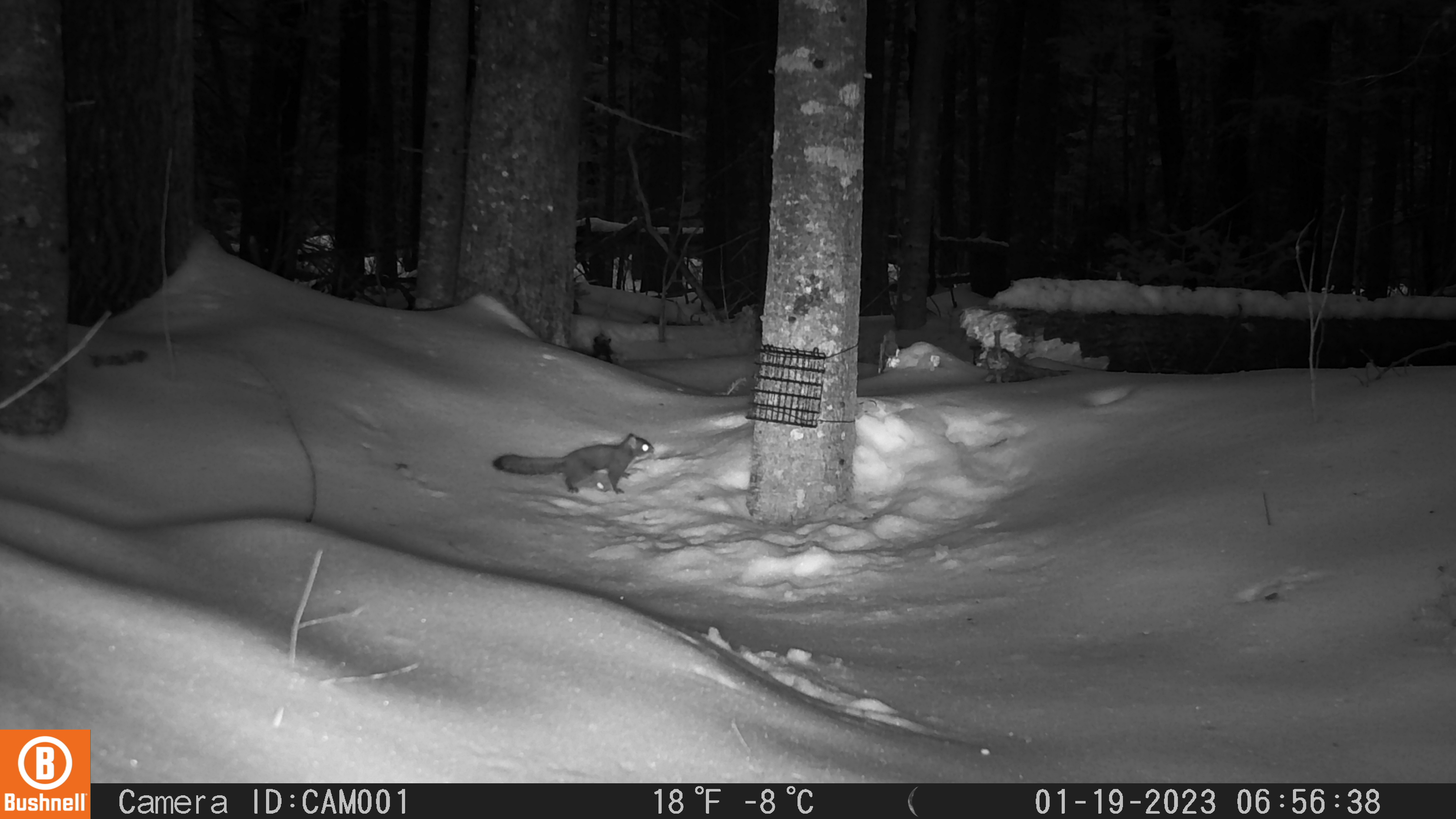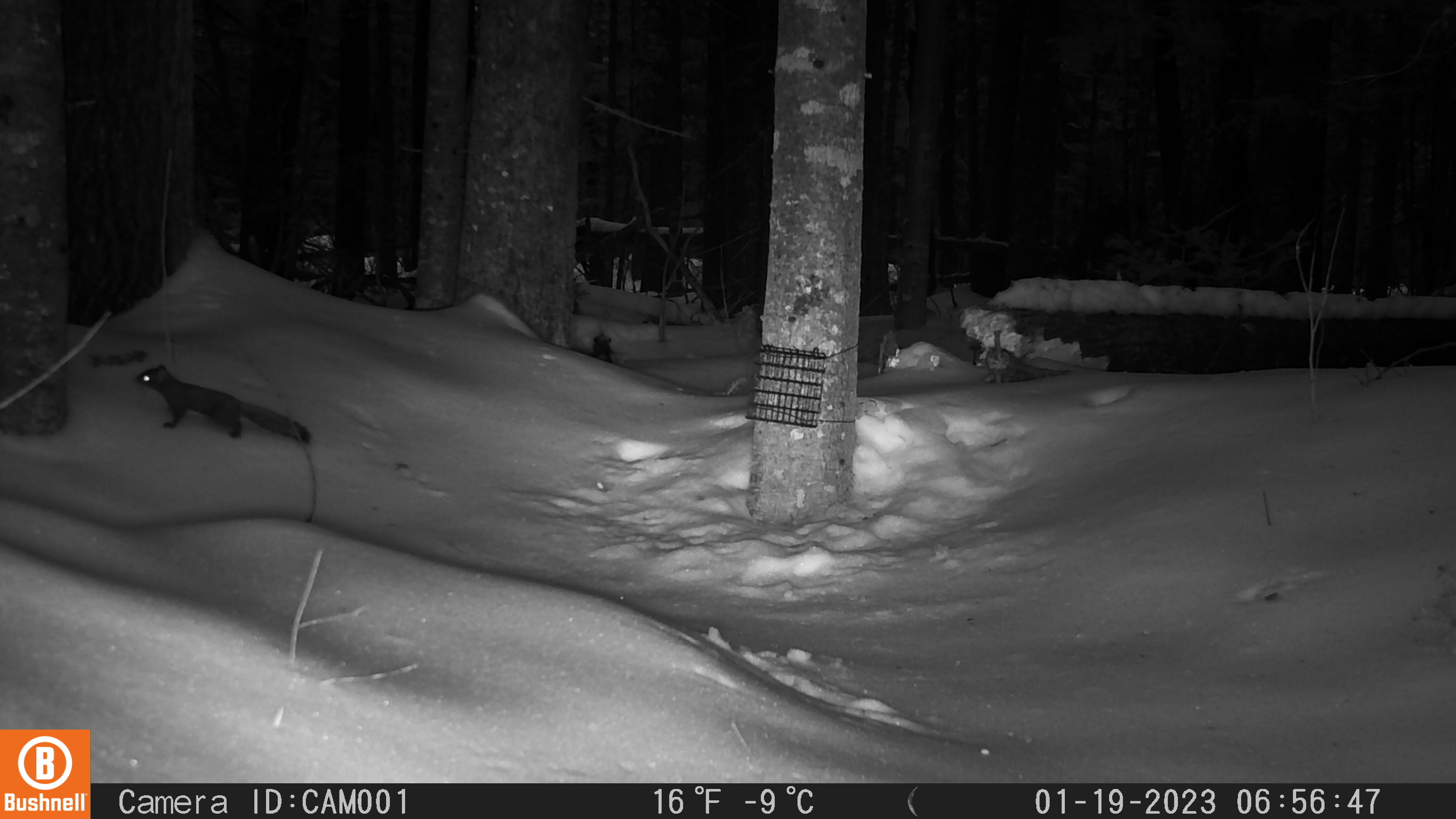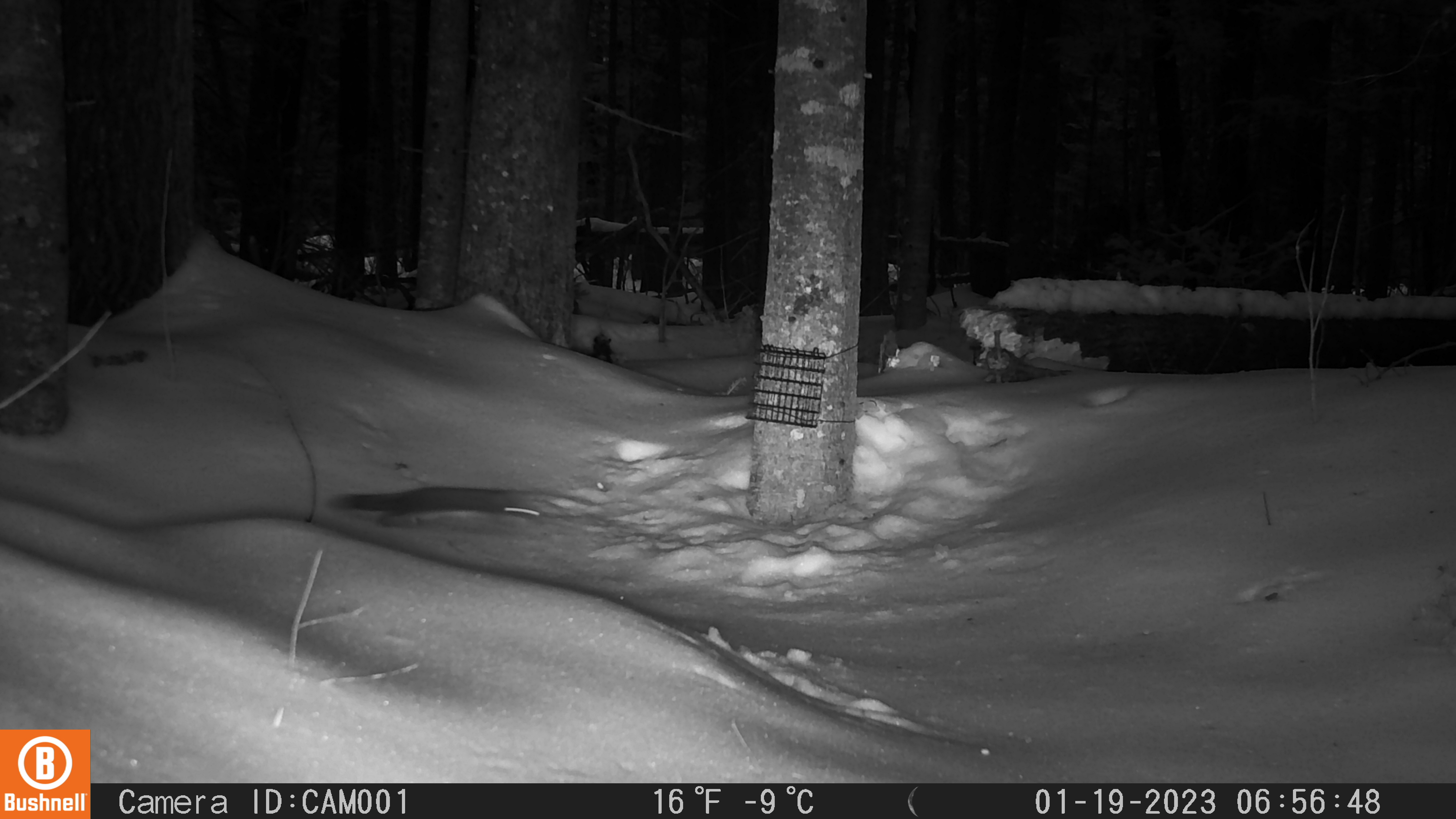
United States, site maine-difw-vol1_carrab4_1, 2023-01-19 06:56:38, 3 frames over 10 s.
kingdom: Animalia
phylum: Chordata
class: Mammalia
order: Rodentia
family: Sciuridae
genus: Glaucomys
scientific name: Glaucomys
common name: flying squirrel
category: flying squirrel sp.